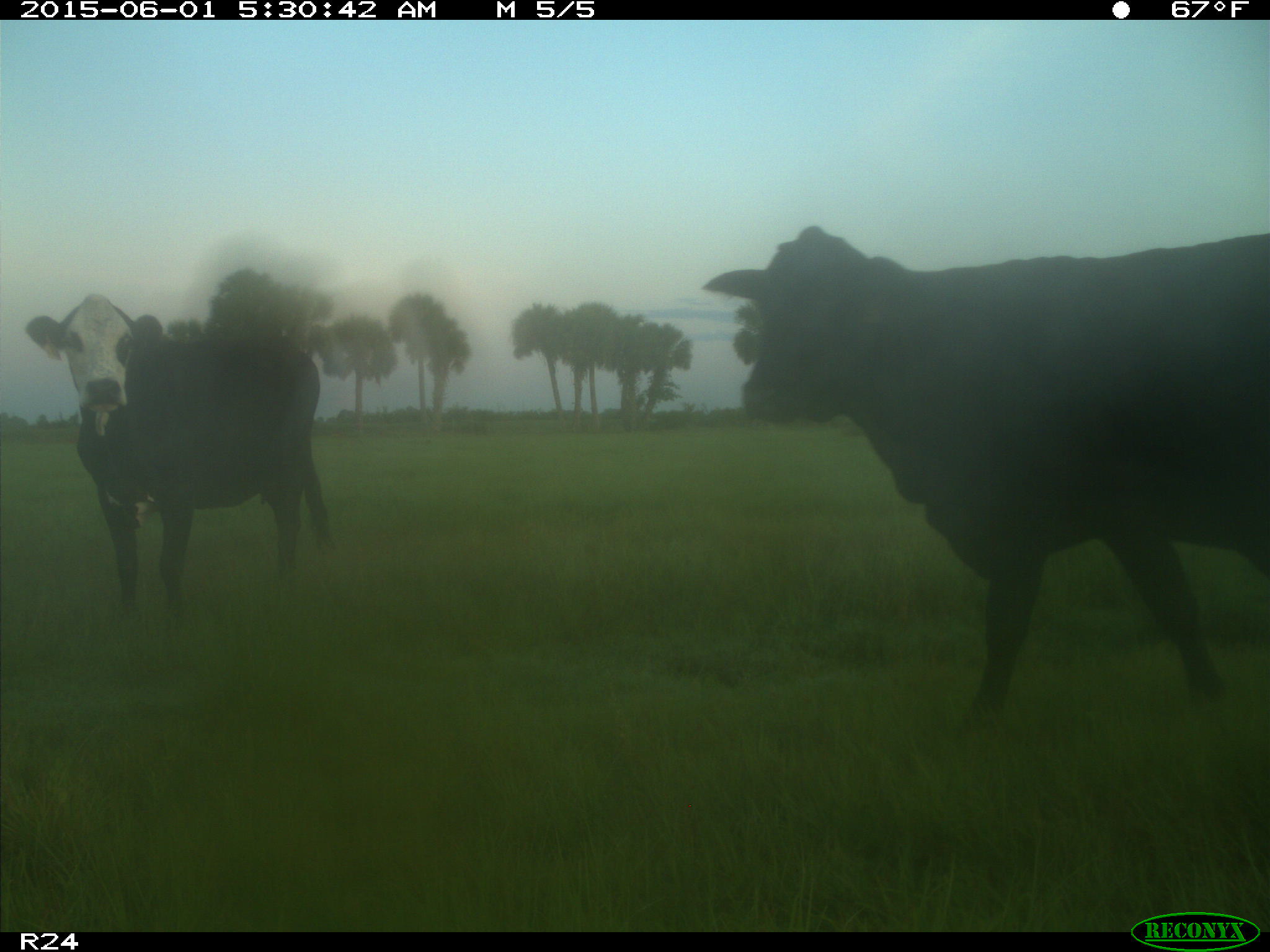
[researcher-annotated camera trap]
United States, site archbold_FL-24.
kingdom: Animalia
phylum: Chordata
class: Mammalia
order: Artiodactyla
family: Bovidae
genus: Bos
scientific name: Bos taurus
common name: domestic cow